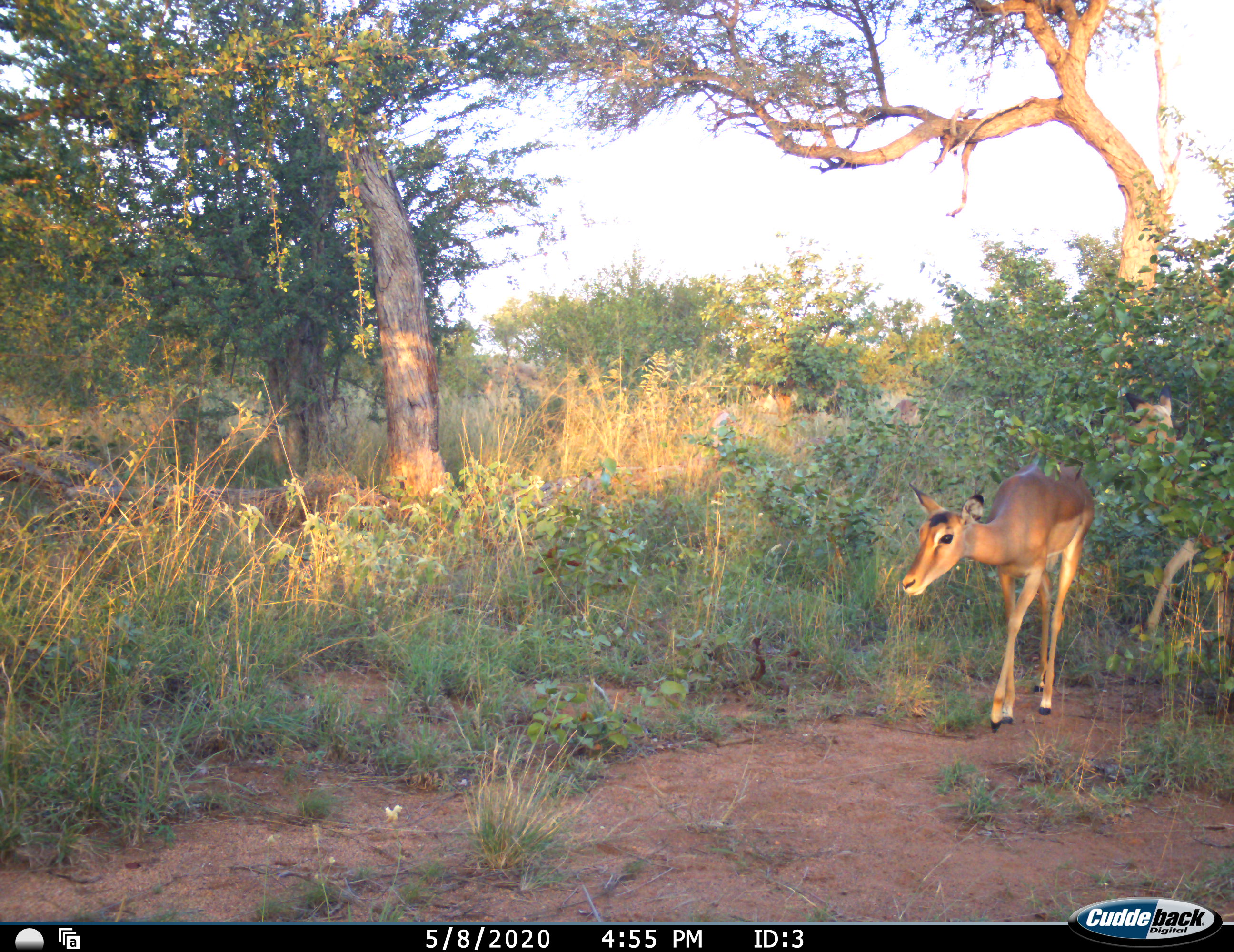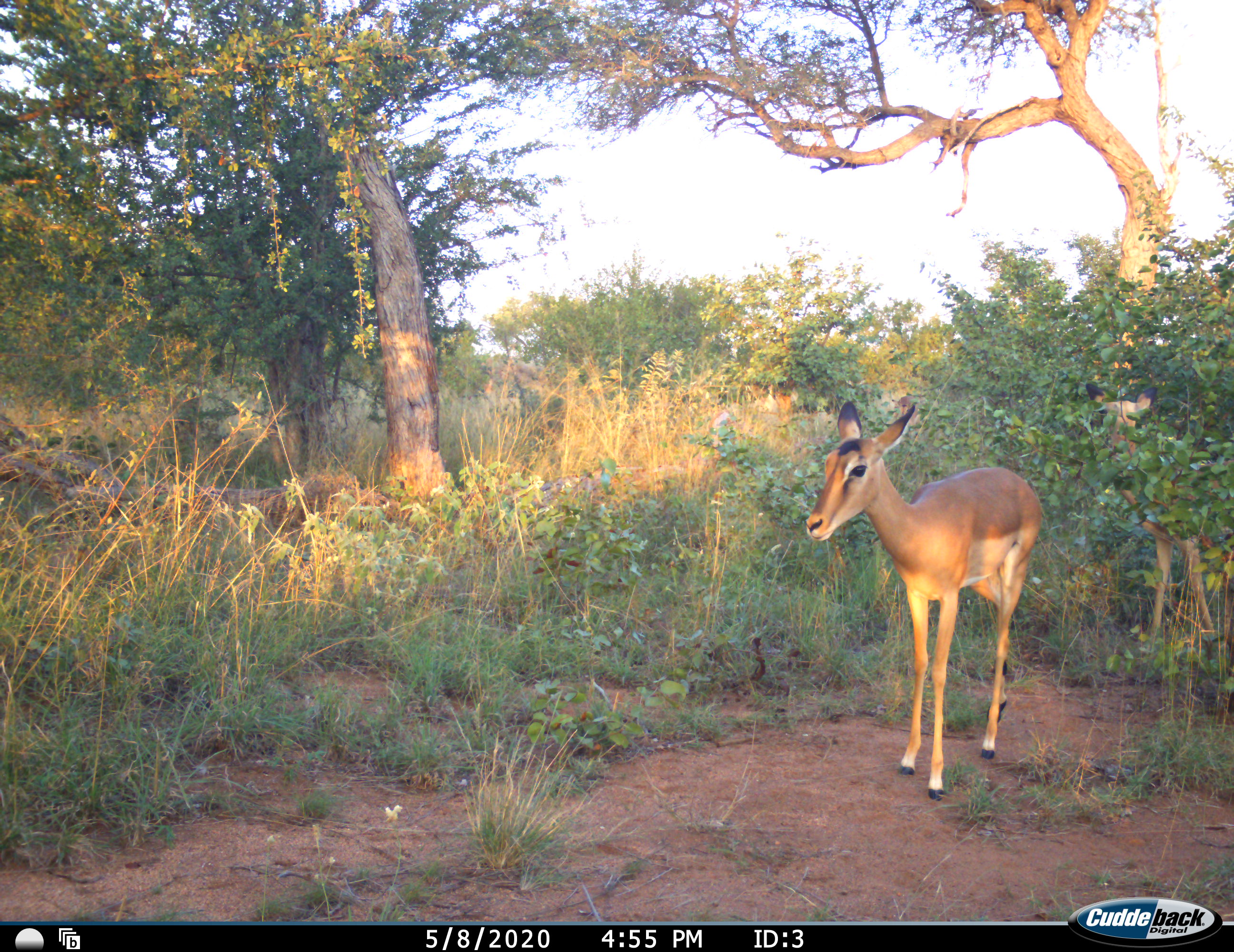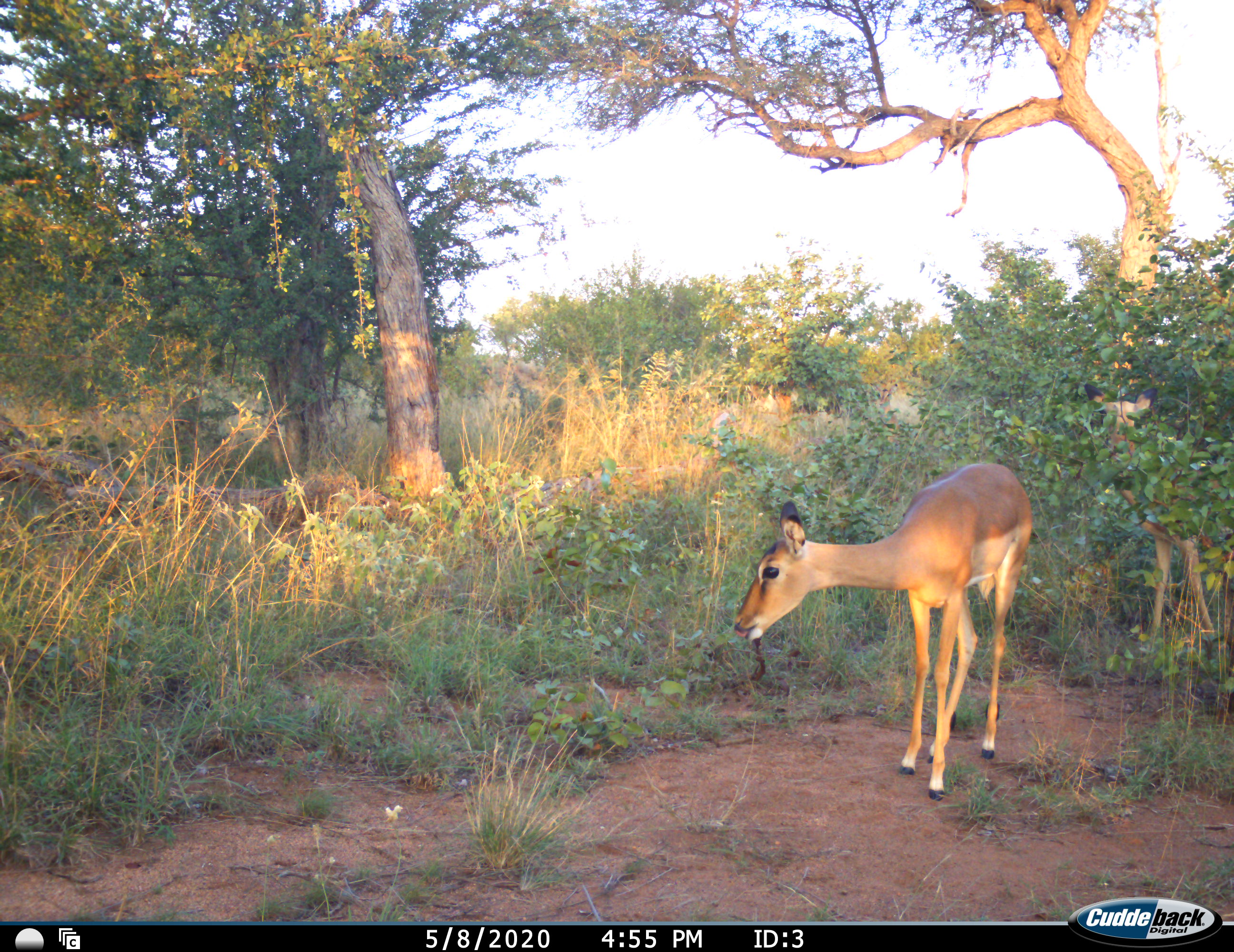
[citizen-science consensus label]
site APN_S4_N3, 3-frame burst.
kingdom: Animalia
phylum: Chordata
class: Mammalia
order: Artiodactyla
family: Bovidae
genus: Aepyceros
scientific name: Aepyceros melampus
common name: impala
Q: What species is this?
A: Impala (Aepyceros melampus).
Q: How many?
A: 3.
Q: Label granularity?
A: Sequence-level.